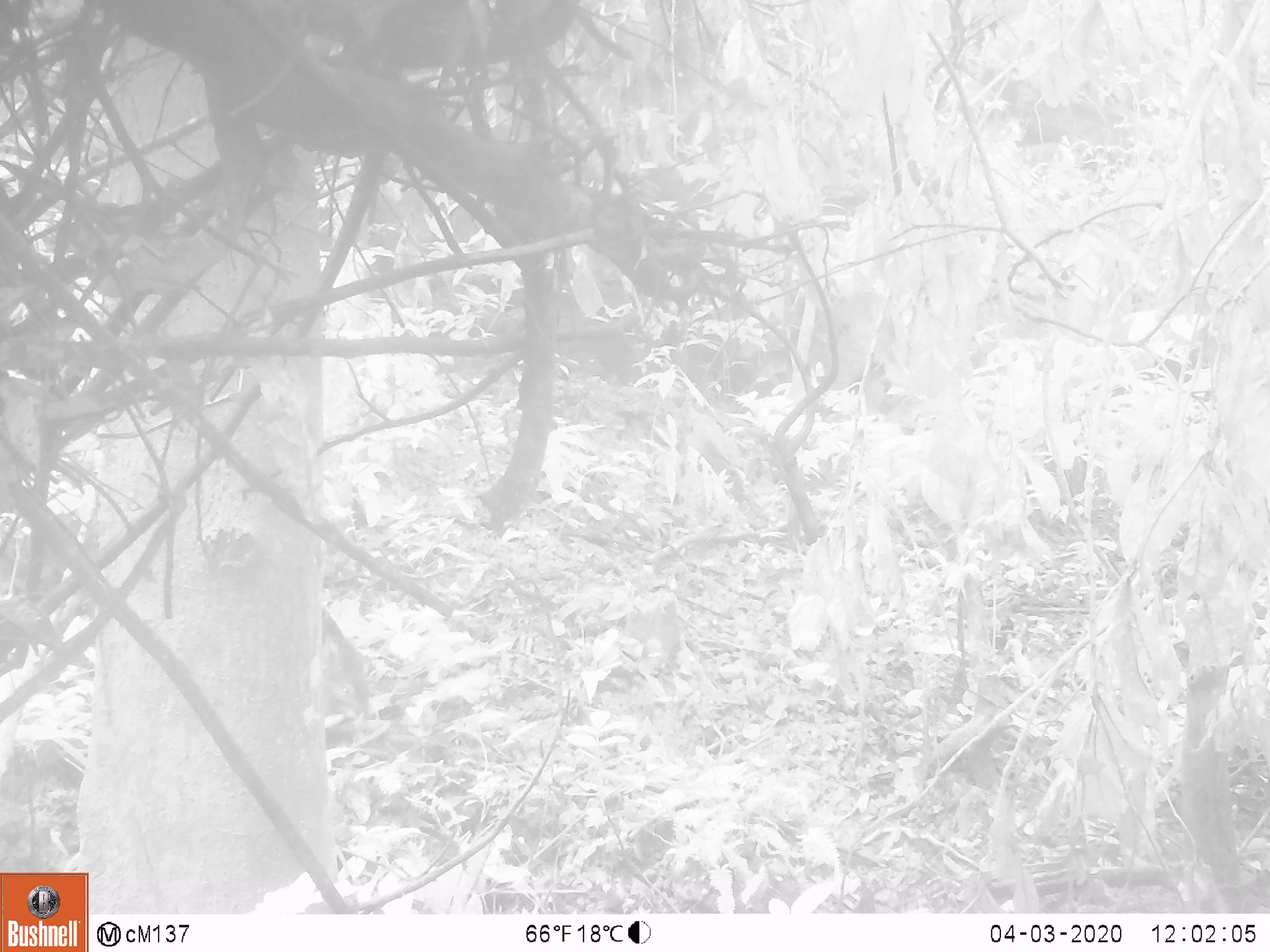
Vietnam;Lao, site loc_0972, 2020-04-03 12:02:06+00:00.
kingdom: Animalia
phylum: Chordata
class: Mammalia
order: Artiodactyla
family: Suidae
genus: Sus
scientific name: Sus scrofa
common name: eurasian wild pig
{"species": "eurasian wild pig (Sus scrofa)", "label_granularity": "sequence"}